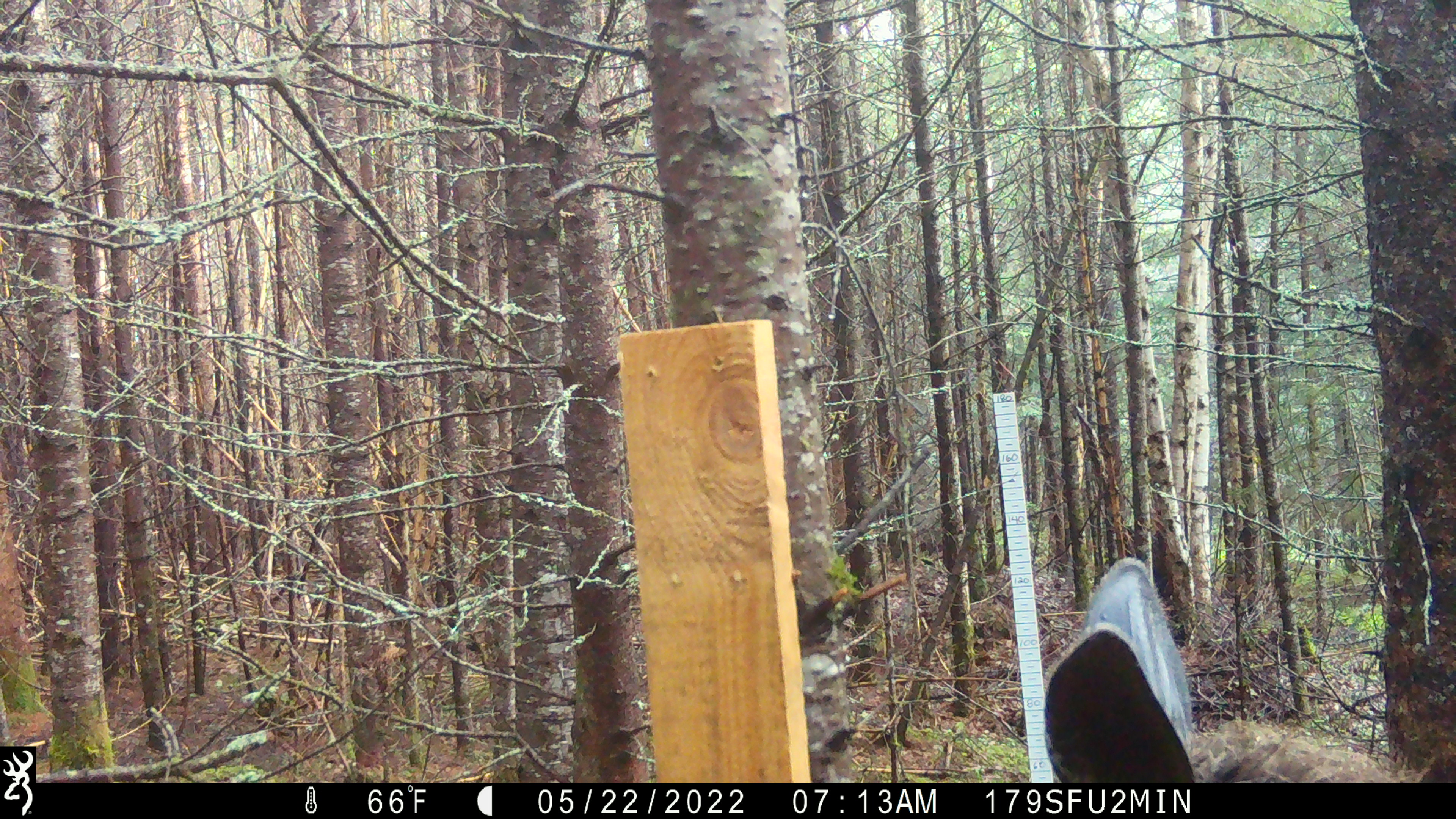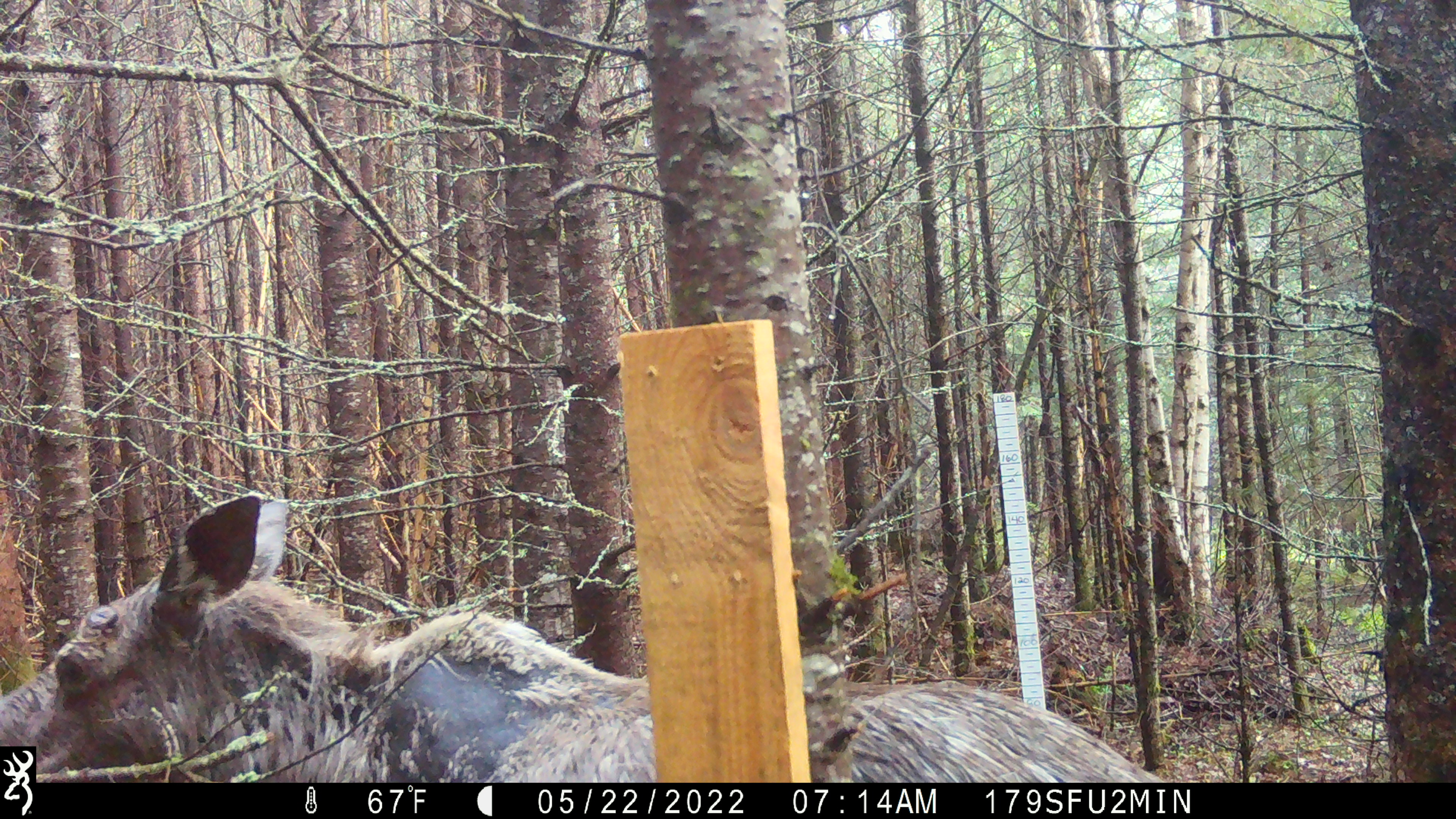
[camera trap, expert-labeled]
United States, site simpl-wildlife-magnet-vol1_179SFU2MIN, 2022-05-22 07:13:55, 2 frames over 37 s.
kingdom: Animalia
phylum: Chordata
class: Mammalia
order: Artiodactyla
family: Cervidae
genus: Alces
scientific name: Alces alces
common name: moose